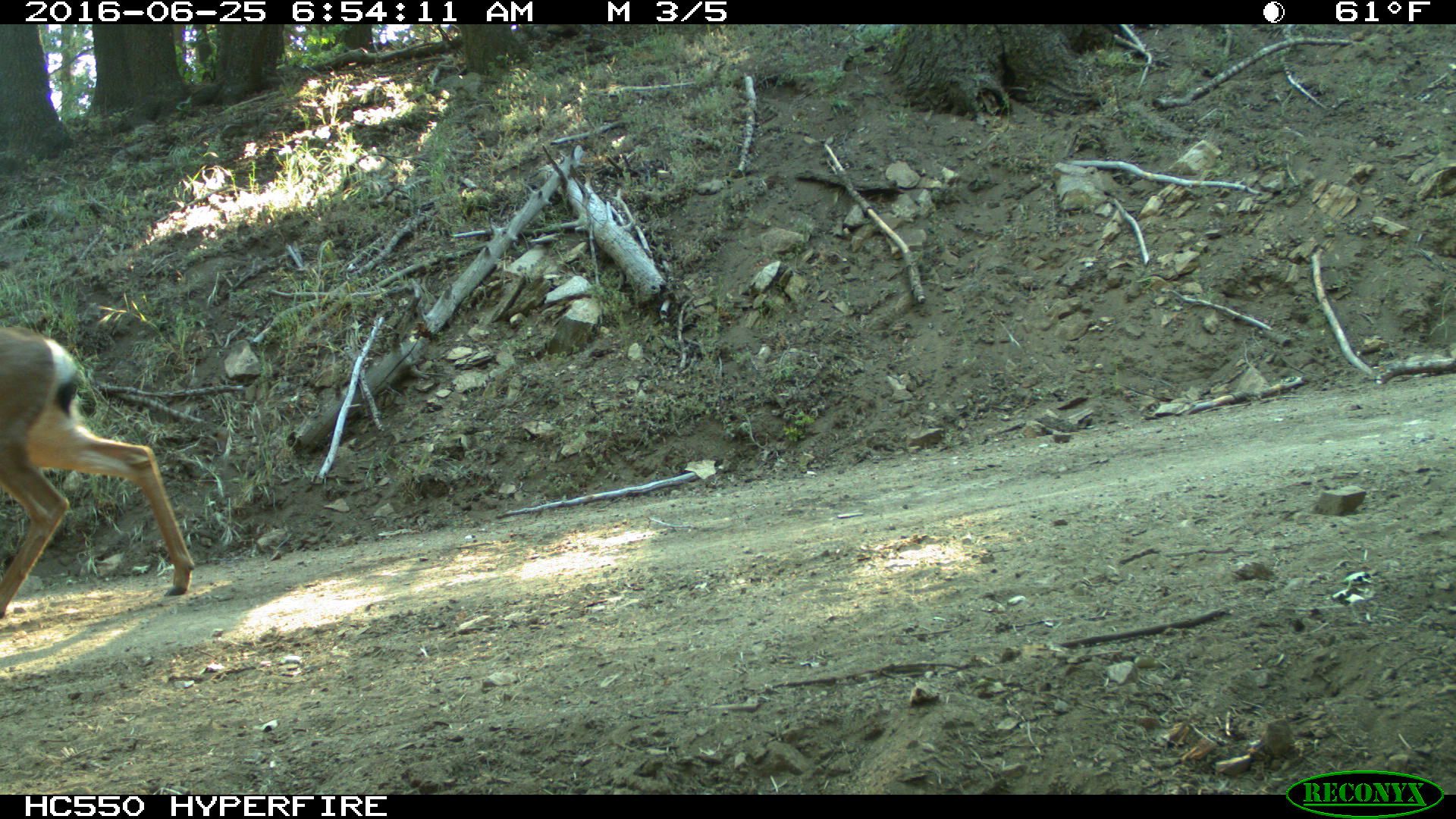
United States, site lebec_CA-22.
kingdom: Animalia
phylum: Chordata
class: Mammalia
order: Artiodactyla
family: Cervidae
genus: Odocoileus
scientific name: Odocoileus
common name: deer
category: unidentified deer